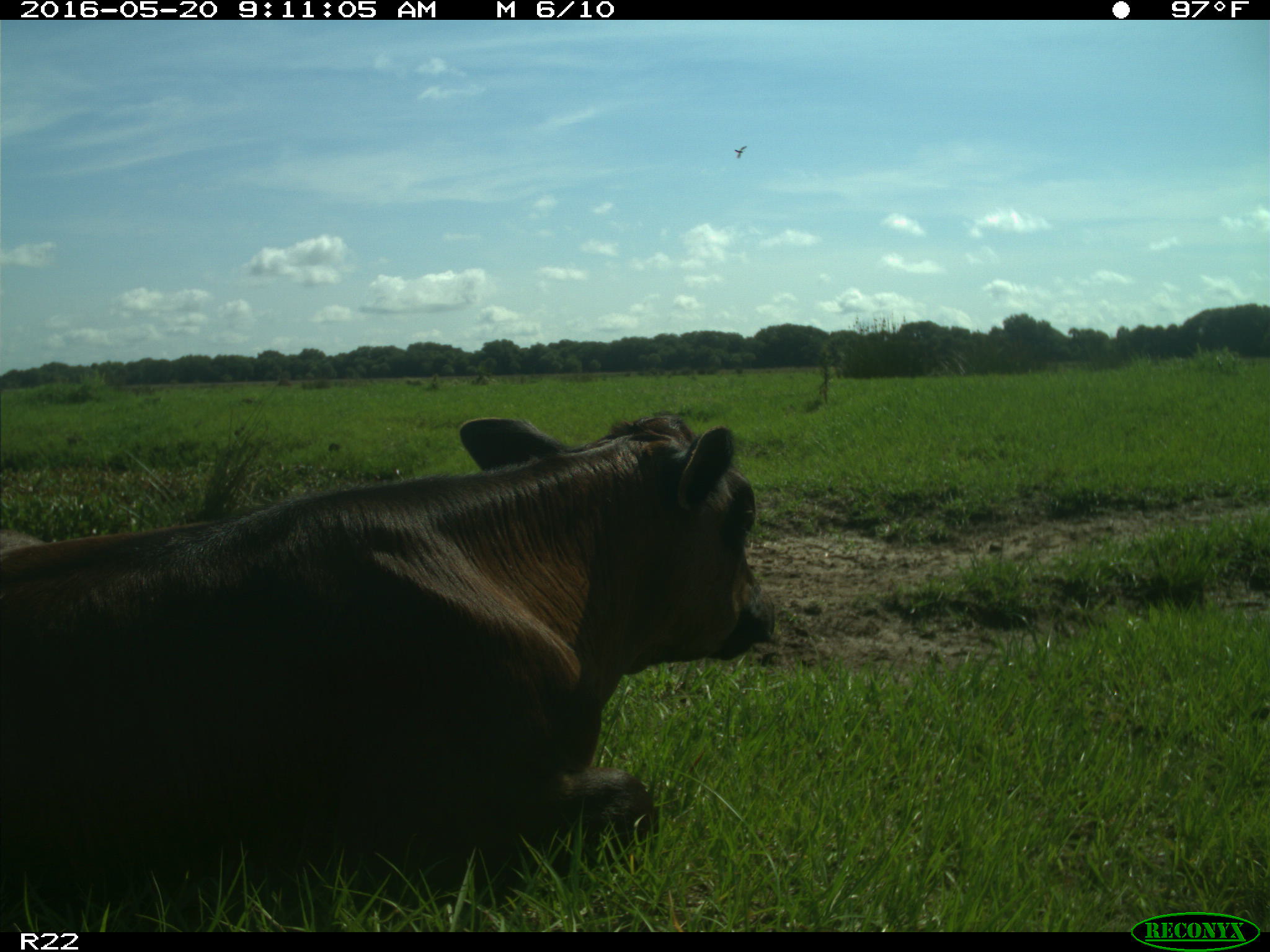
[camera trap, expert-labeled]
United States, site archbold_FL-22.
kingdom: Animalia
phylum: Chordata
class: Mammalia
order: Artiodactyla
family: Bovidae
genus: Bos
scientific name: Bos taurus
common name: domestic cow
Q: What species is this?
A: Bos taurus (domestic cow).